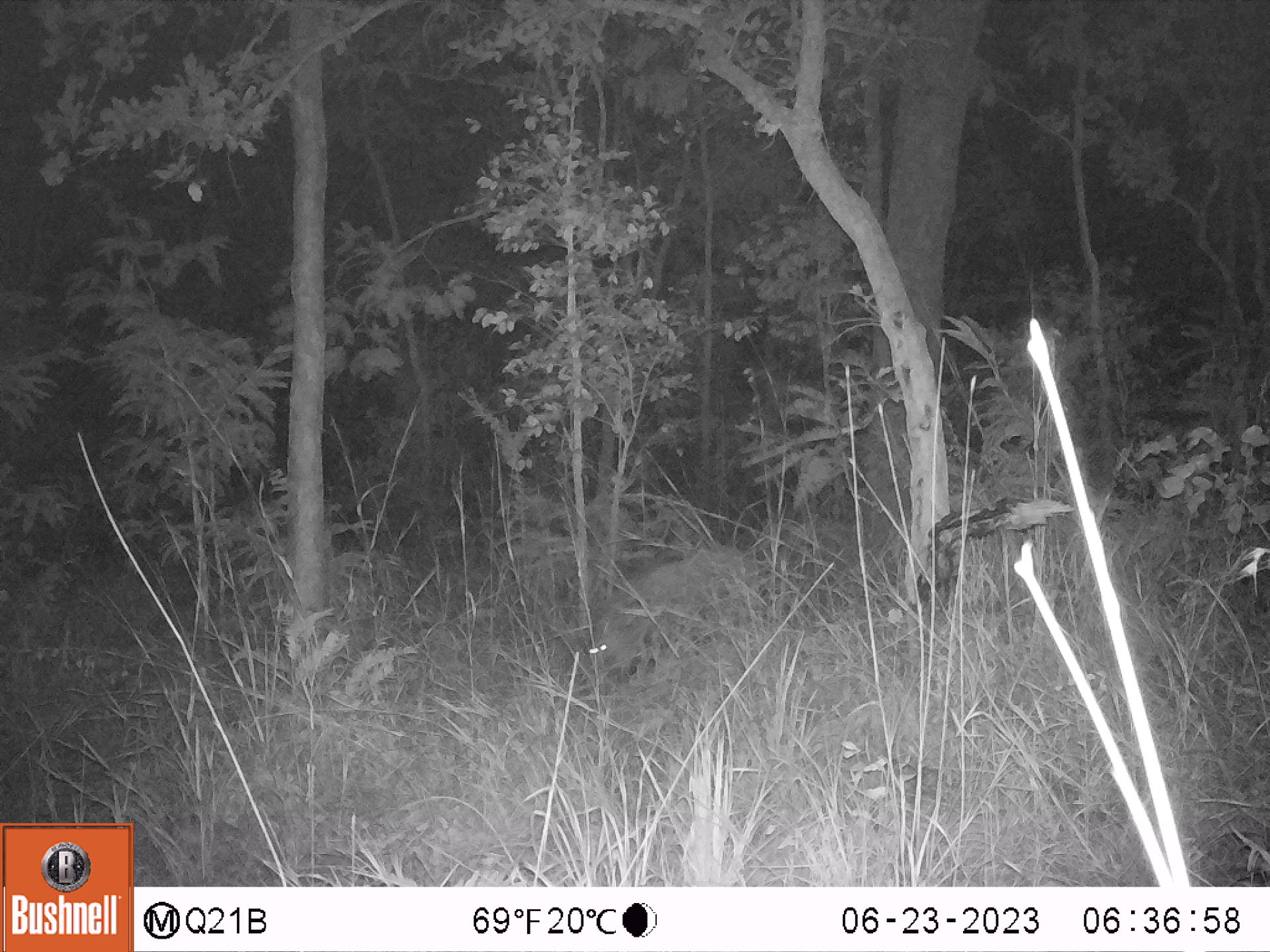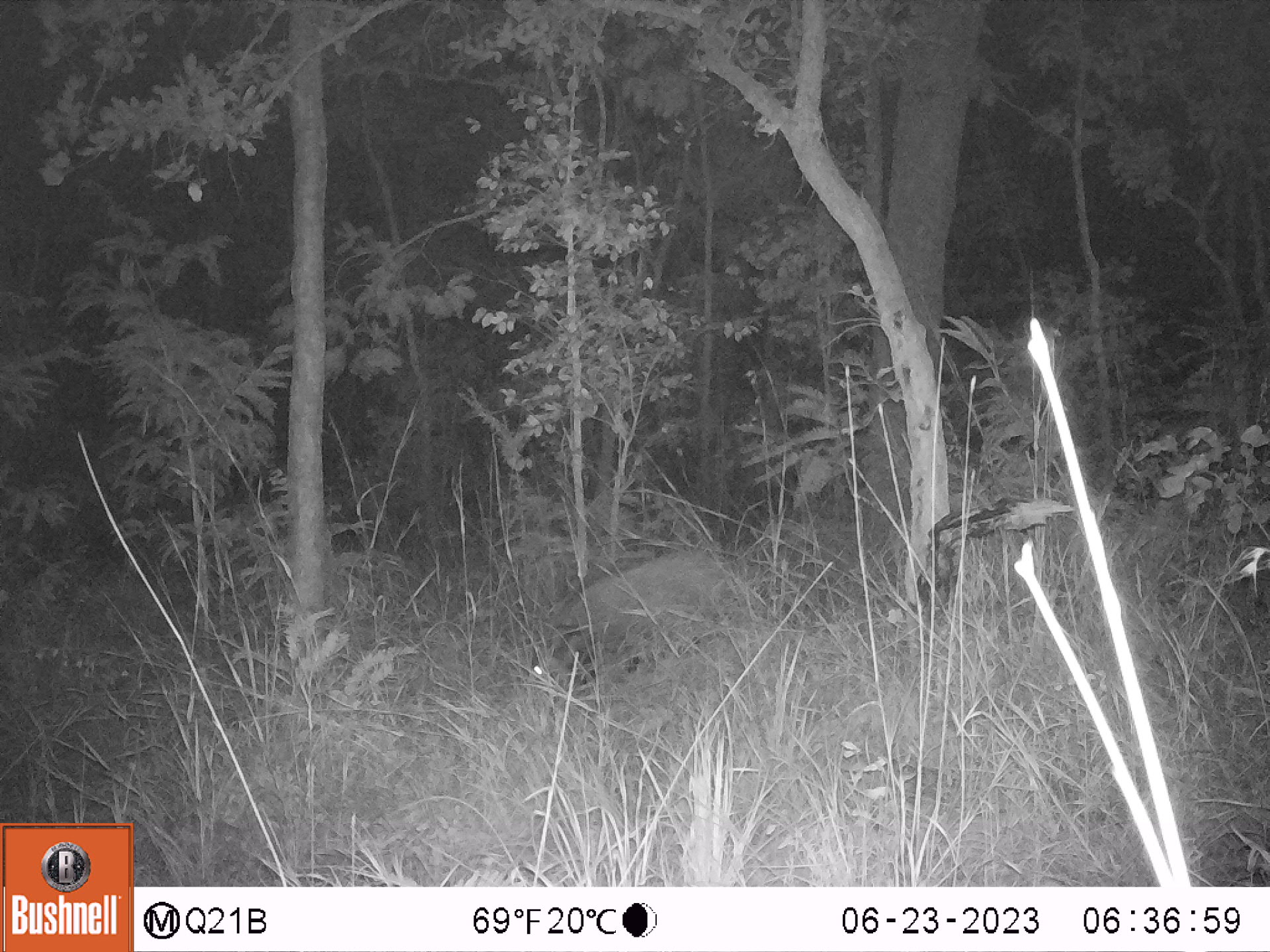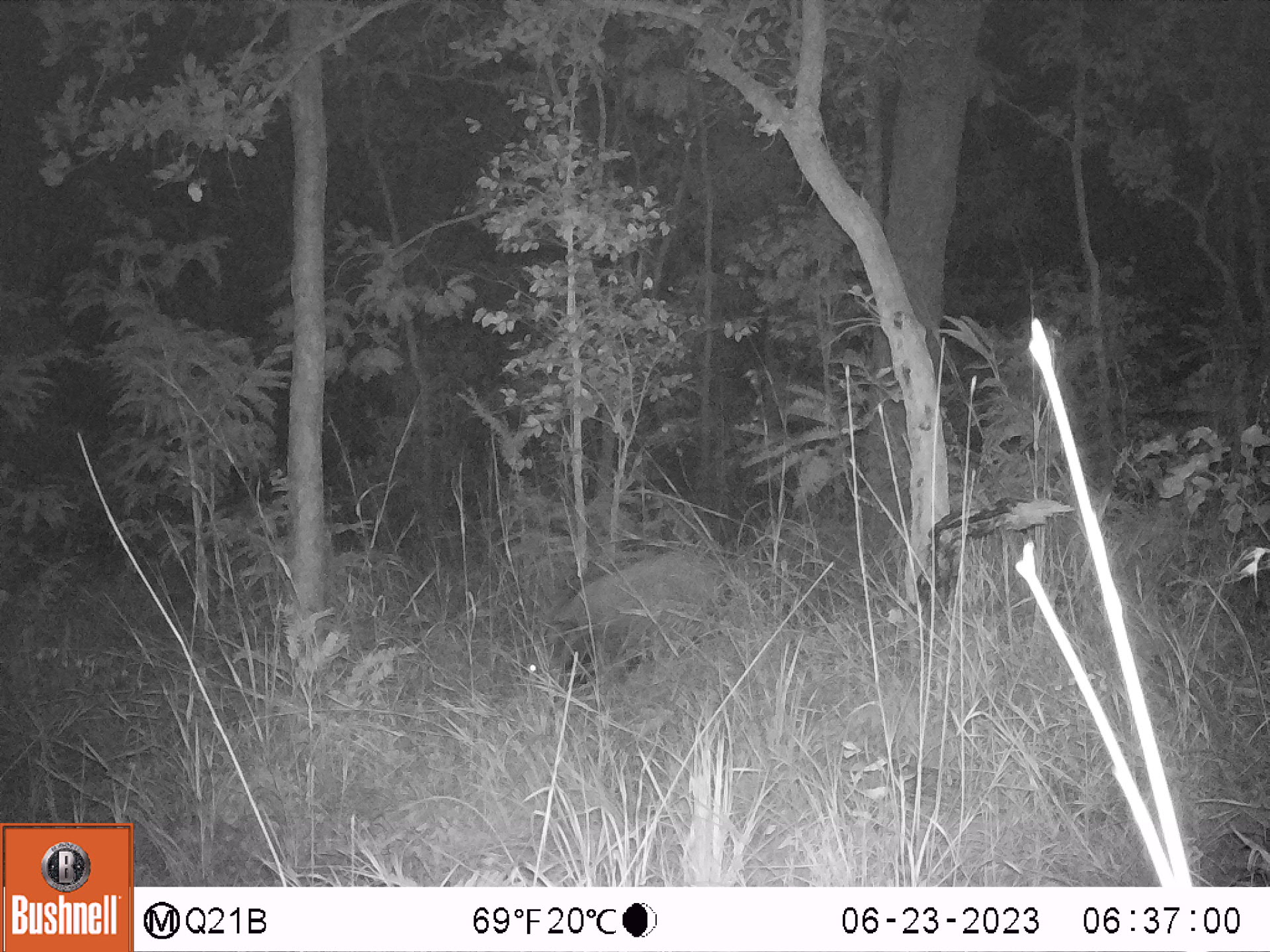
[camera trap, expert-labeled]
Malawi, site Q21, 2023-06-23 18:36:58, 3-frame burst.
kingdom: Animalia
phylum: Chordata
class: Mammalia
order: Artiodactyla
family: Suidae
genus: Potamochoerus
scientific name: Potamochoerus larvatus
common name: bushpig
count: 1